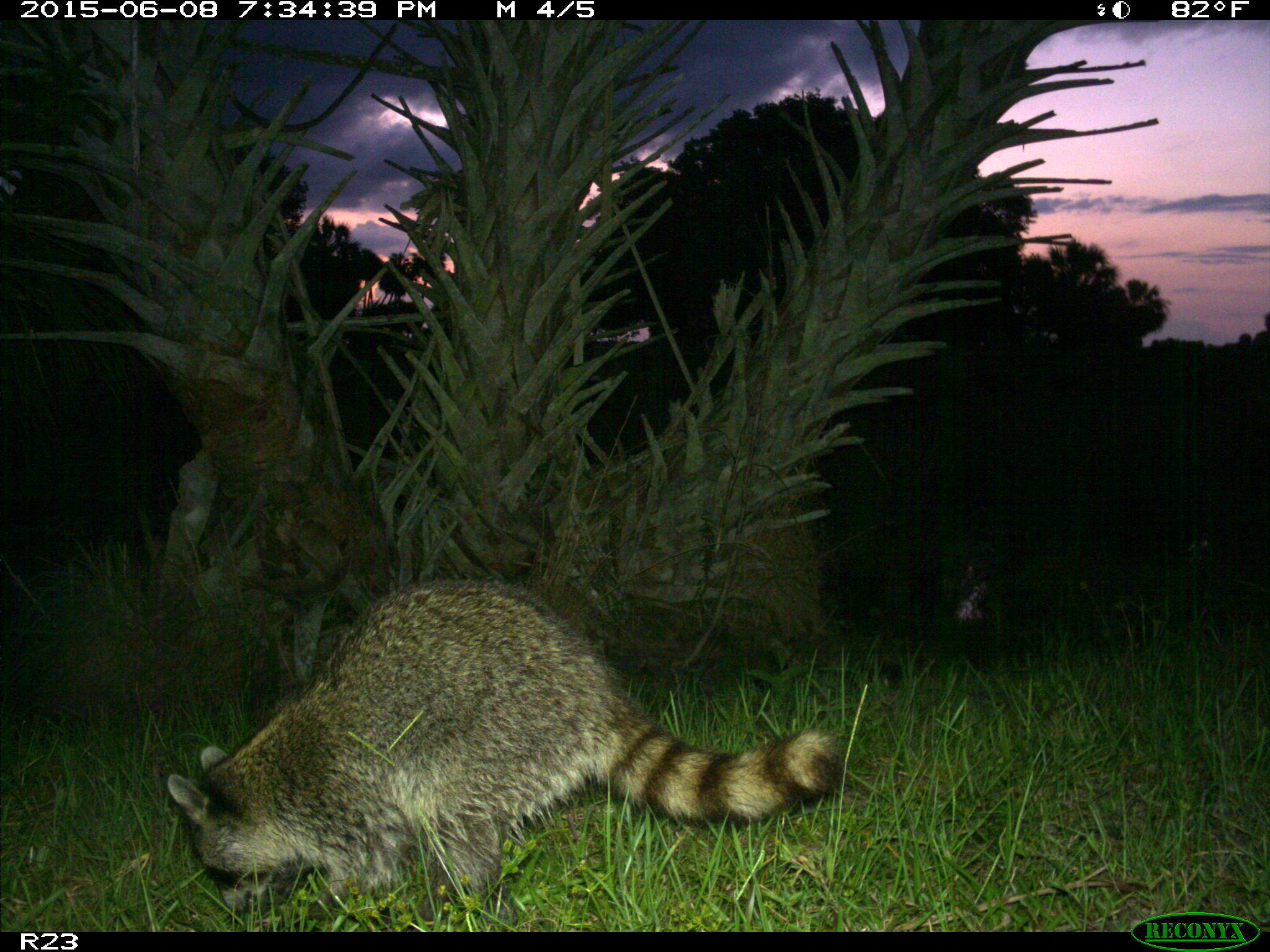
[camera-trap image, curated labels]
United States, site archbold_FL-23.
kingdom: Animalia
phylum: Chordata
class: Mammalia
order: Artiodactyla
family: Bovidae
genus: Bos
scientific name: Bos taurus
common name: domestic cow